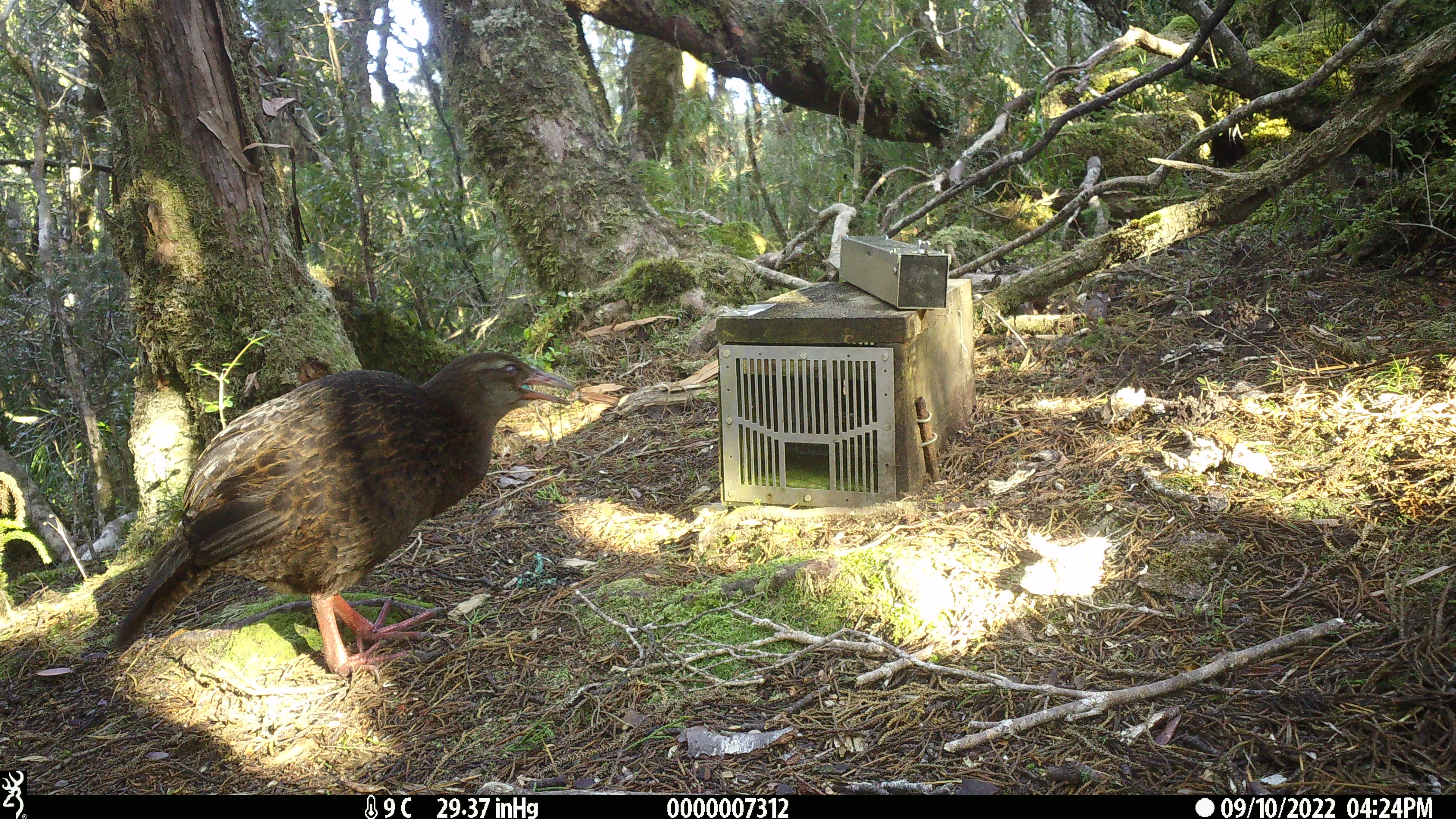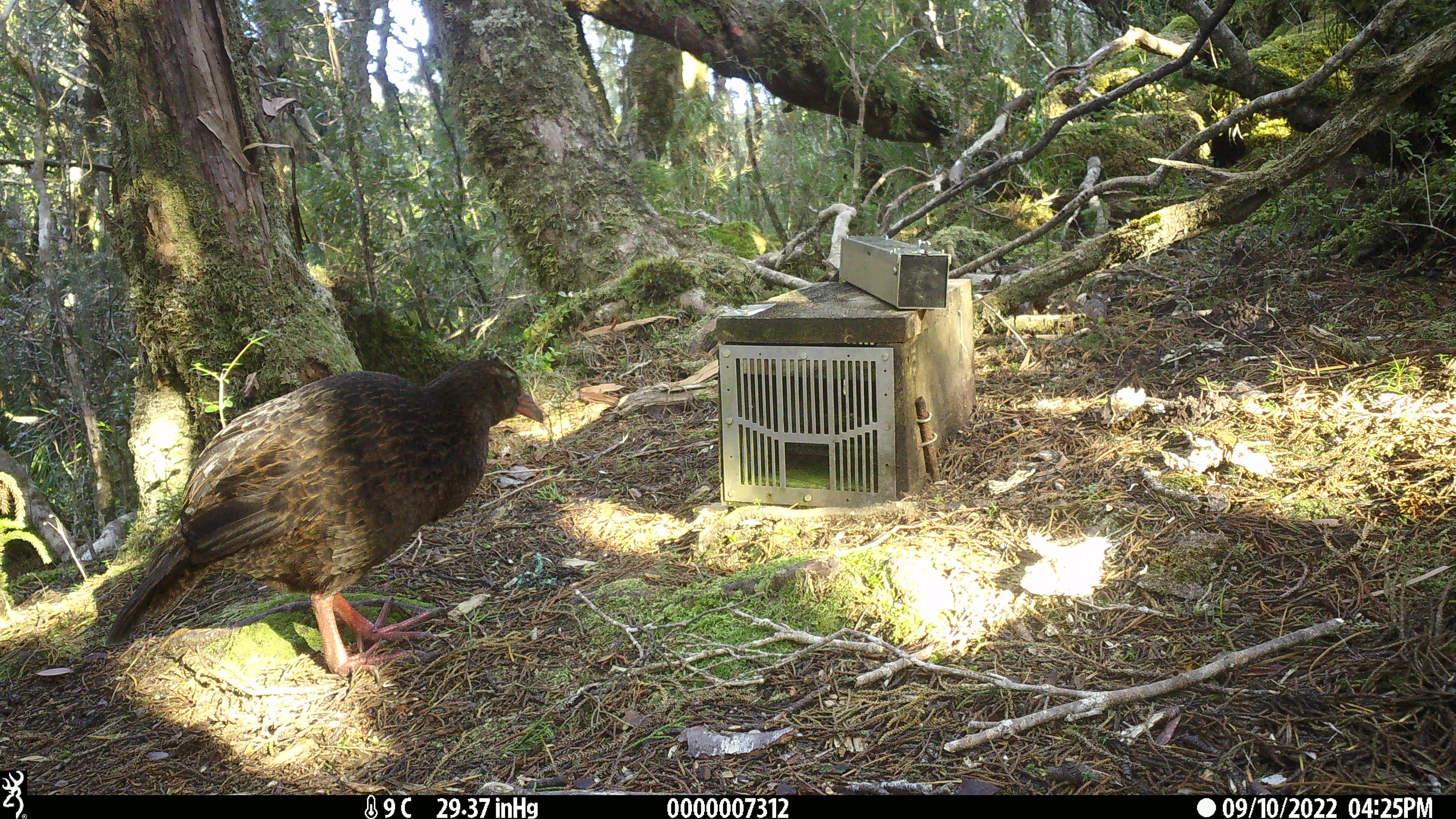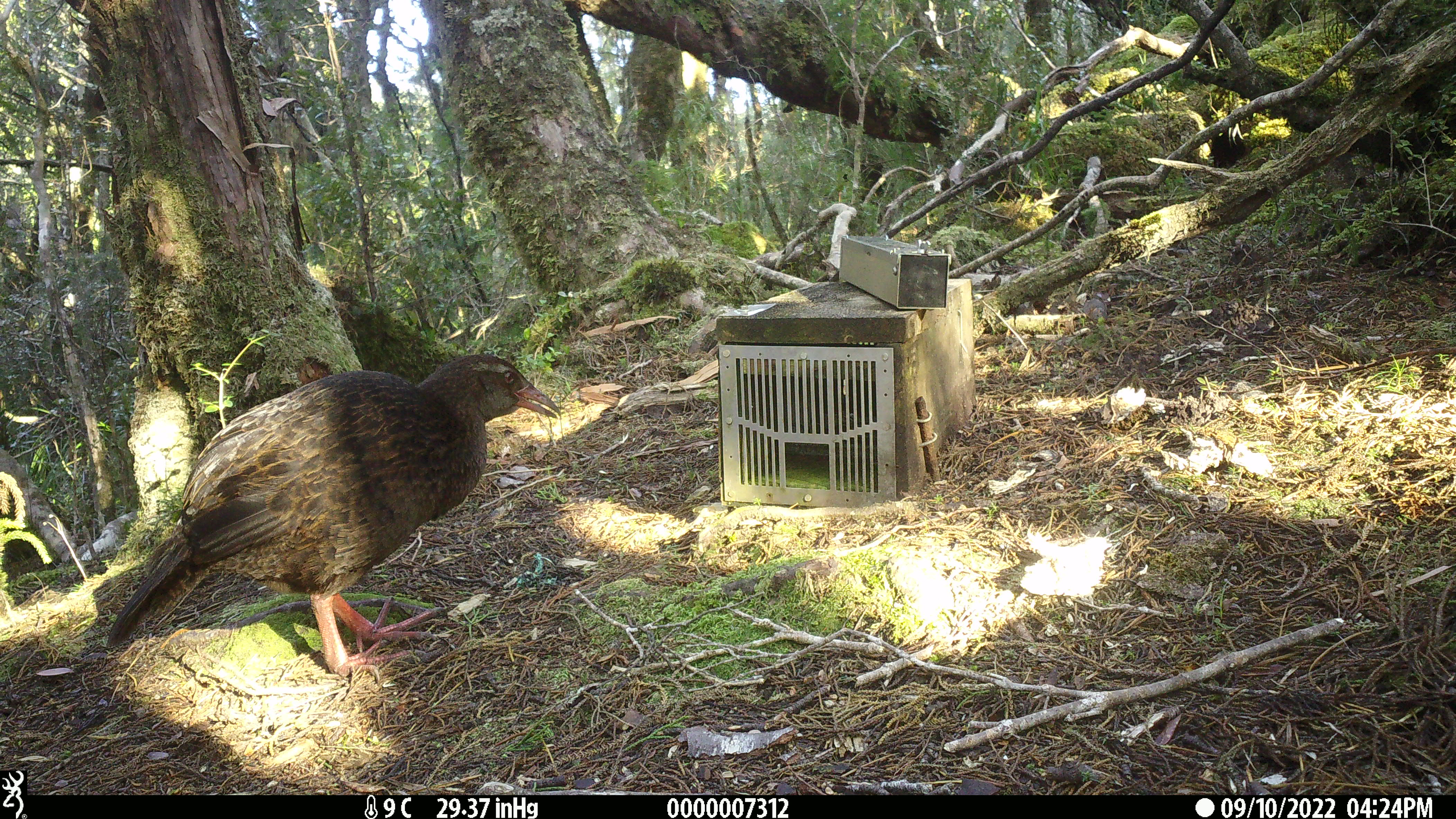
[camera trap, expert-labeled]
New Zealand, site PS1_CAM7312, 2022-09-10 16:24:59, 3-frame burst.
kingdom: Animalia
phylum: Chordata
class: Aves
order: Gruiformes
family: Rallidae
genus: Gallirallus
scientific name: Gallirallus australis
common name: weka